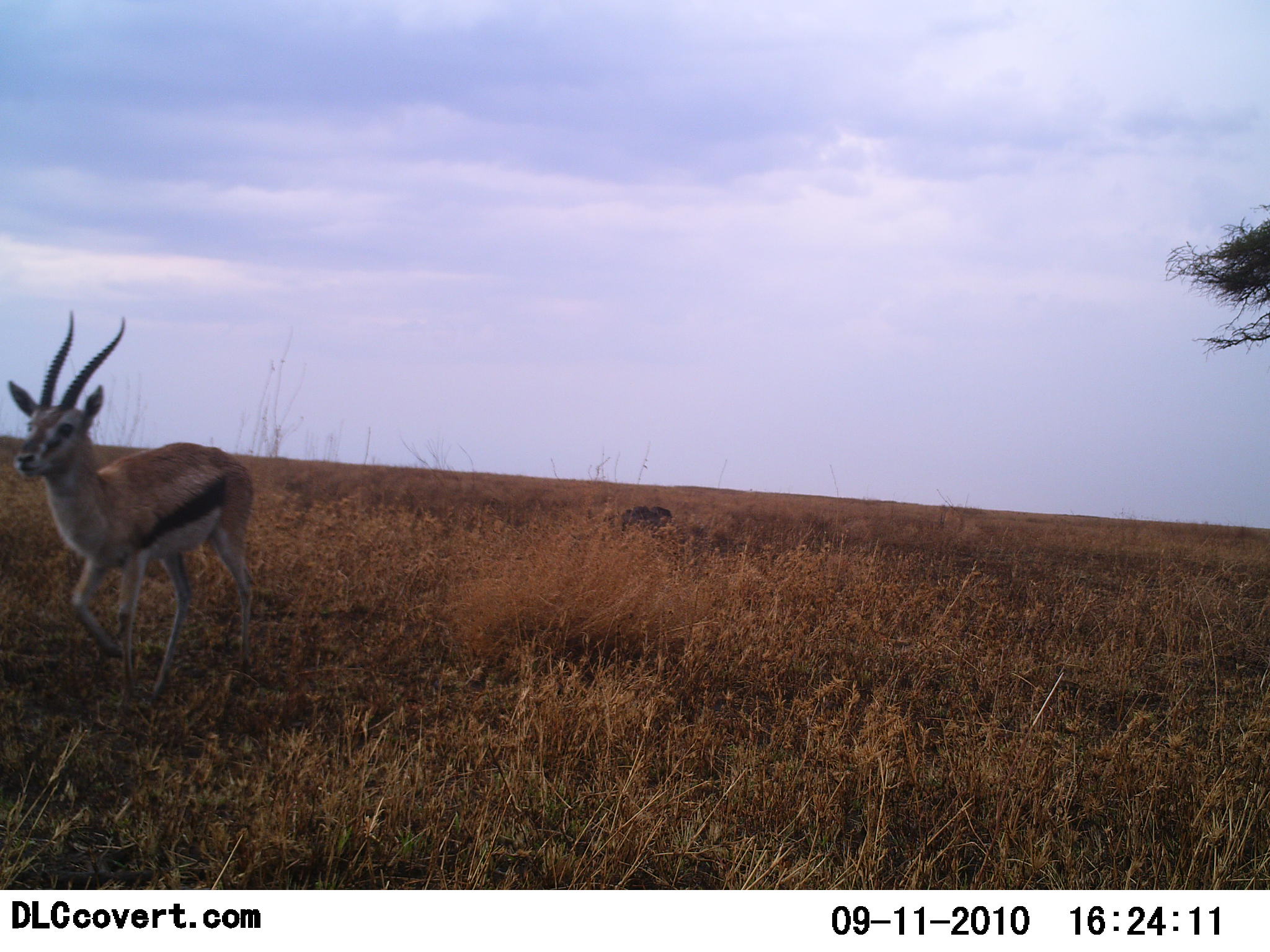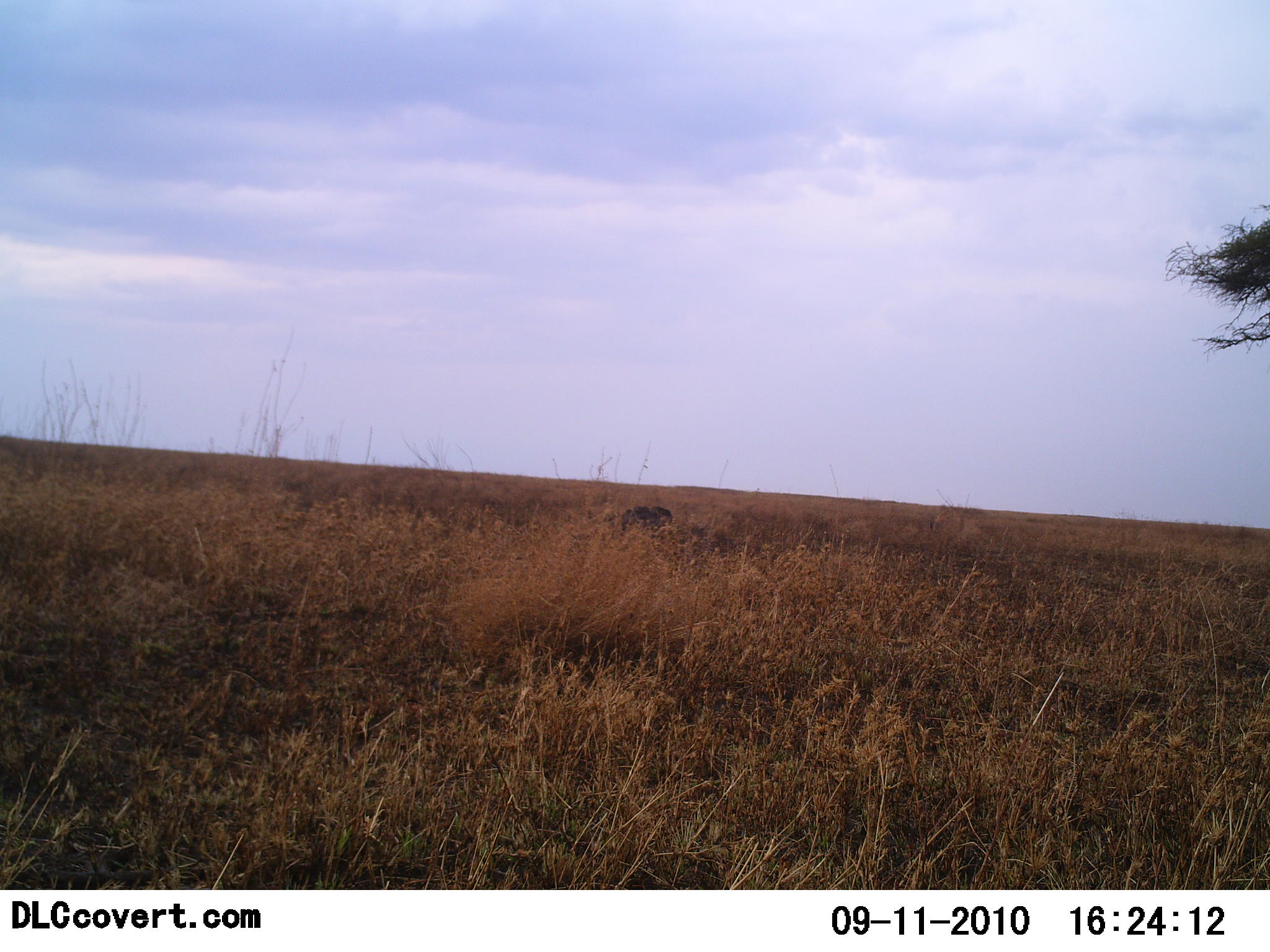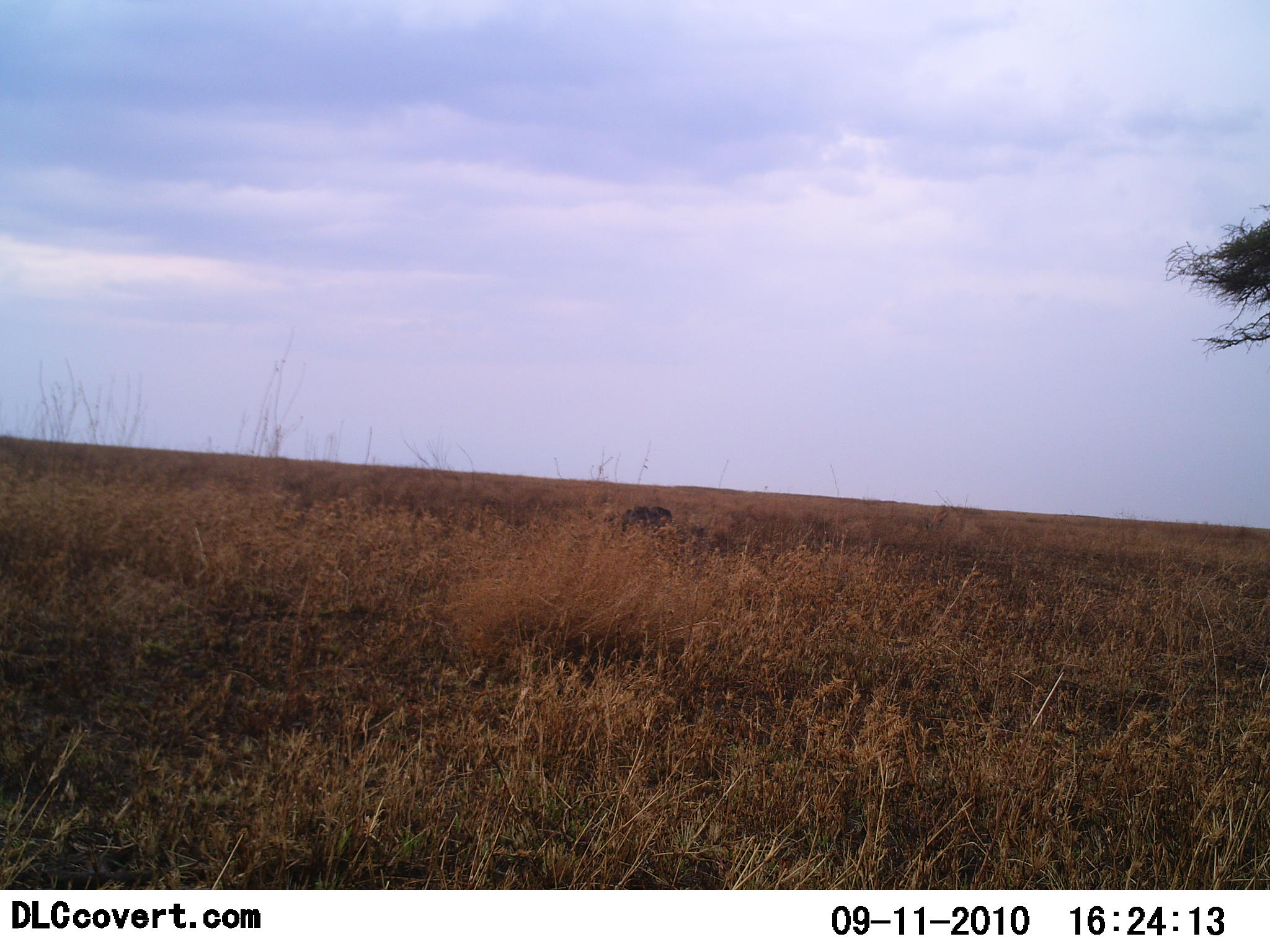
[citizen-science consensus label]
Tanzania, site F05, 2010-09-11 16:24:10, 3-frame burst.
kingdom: Animalia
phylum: Chordata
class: Mammalia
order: Artiodactyla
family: Bovidae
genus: Eudorcas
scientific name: Eudorcas thomsonii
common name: thomson's gazelle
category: gazellethomsons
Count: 1.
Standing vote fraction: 8%.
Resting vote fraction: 0%.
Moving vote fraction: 100%.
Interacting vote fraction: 0%.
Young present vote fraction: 0%.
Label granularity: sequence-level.